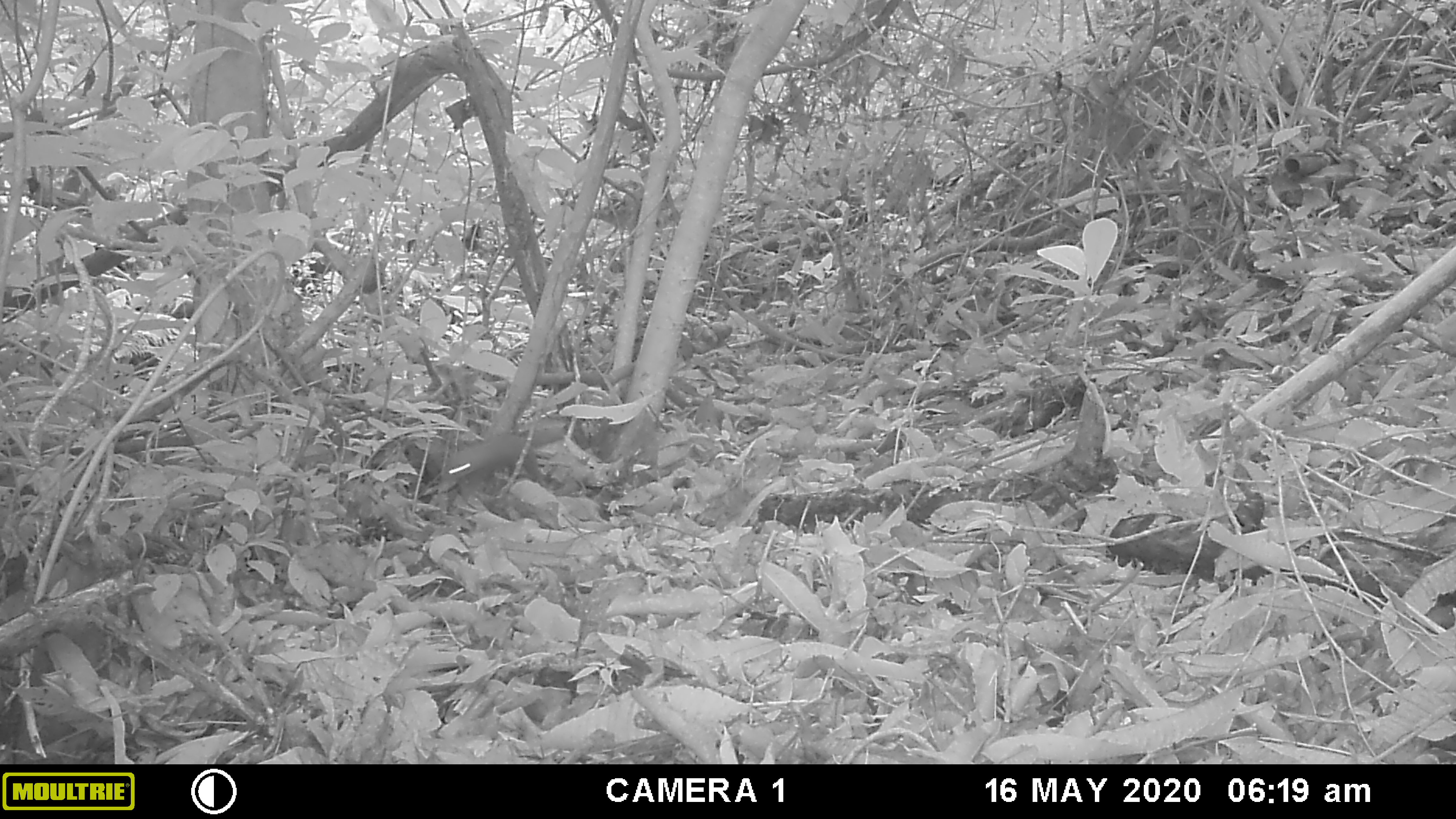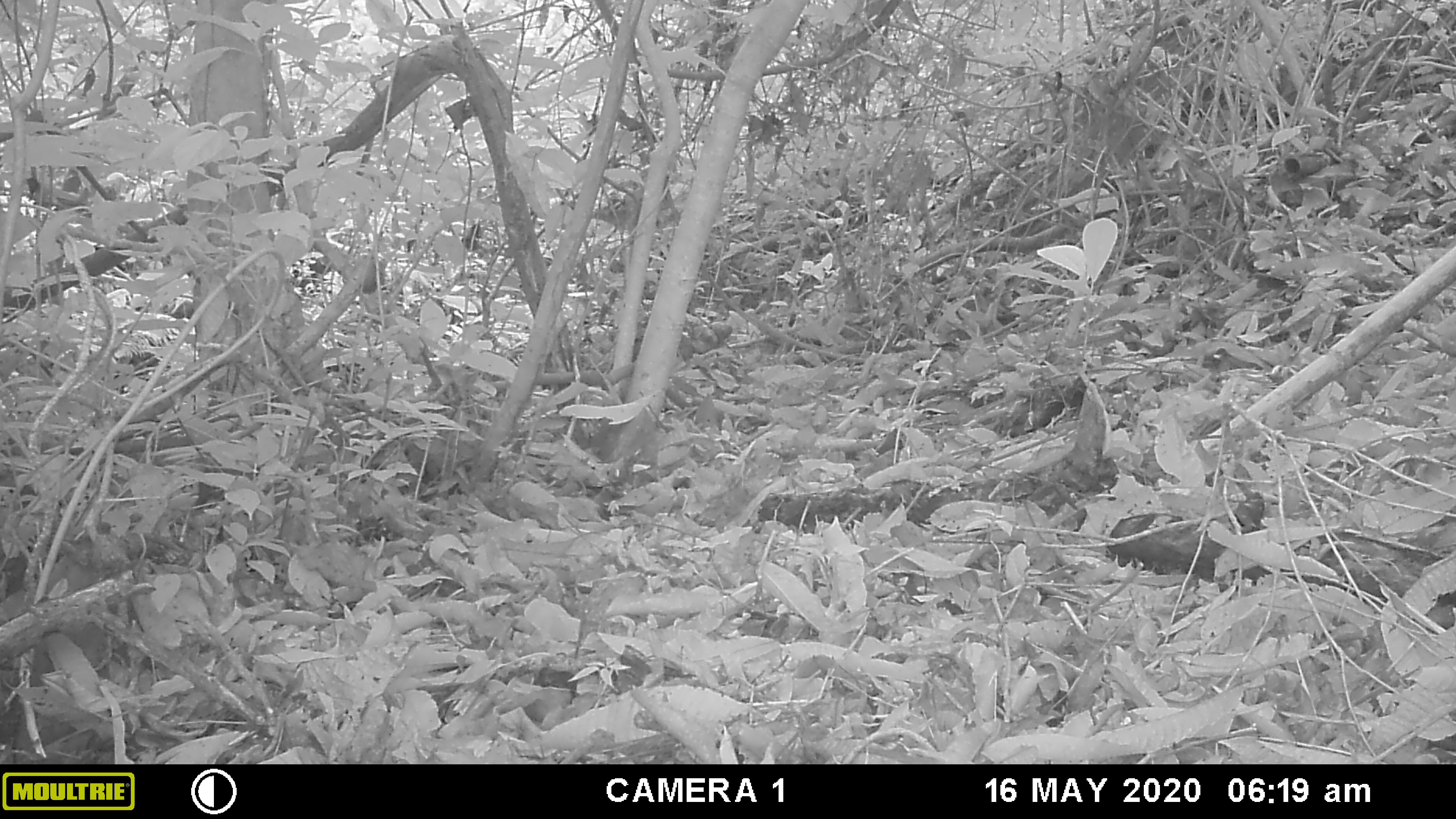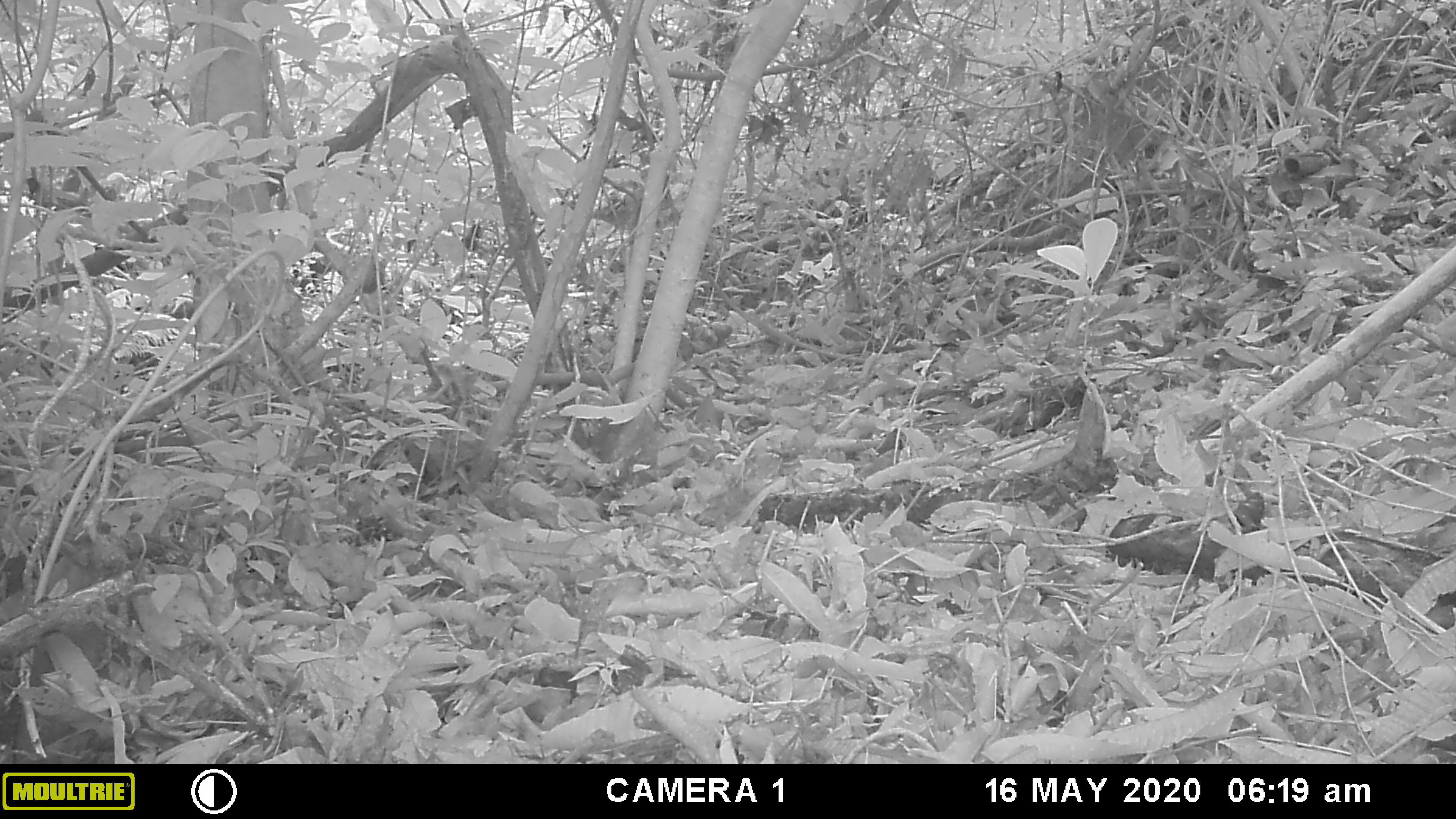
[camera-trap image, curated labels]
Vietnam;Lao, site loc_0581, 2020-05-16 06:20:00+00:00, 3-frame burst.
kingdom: Animalia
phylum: Chordata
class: Mammalia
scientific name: Mammalia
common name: mammal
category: unidentified small mammal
Unidentified small mammal (mammal) (Mammalia). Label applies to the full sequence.